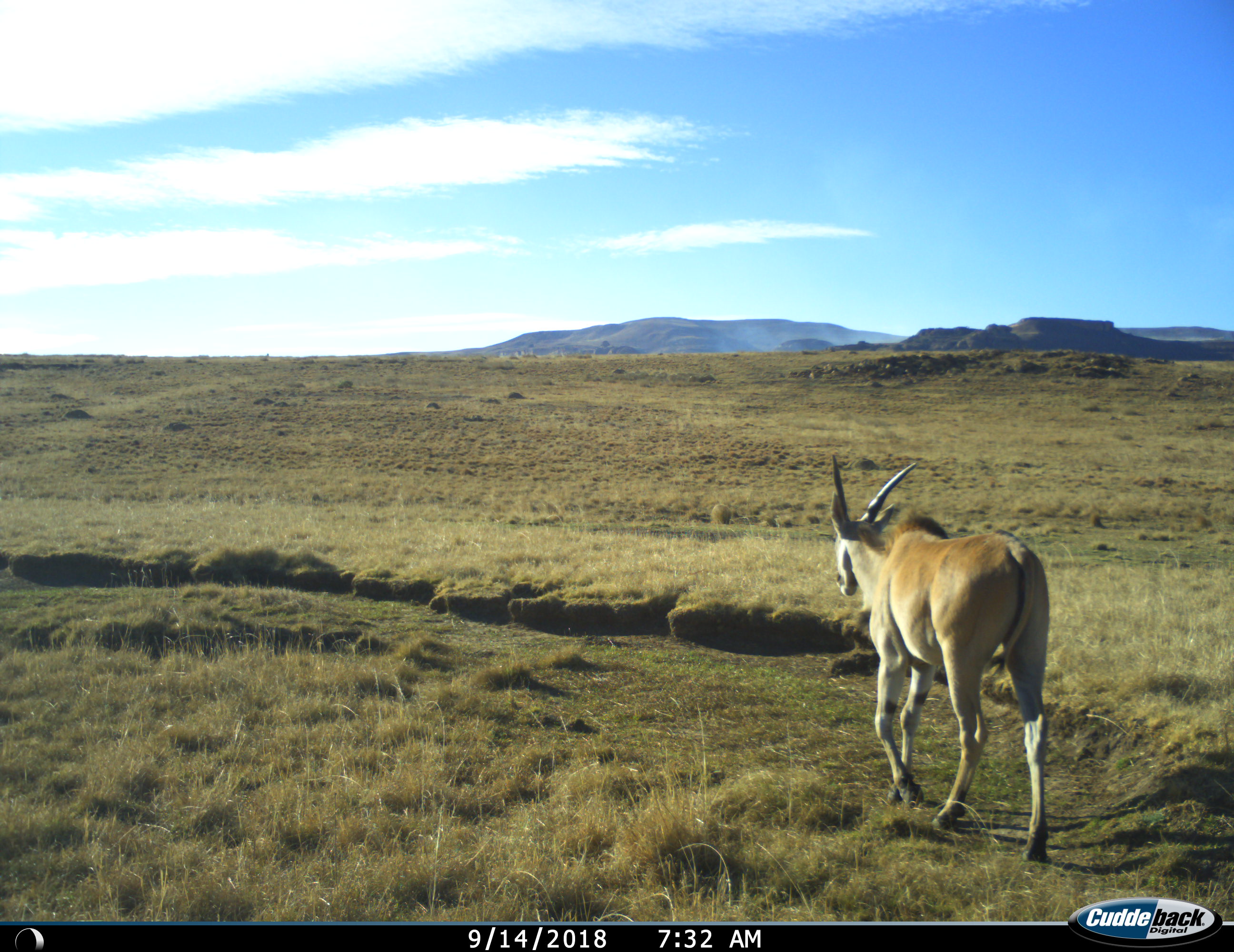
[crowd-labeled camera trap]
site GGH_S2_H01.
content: unidentified animal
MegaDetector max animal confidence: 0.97